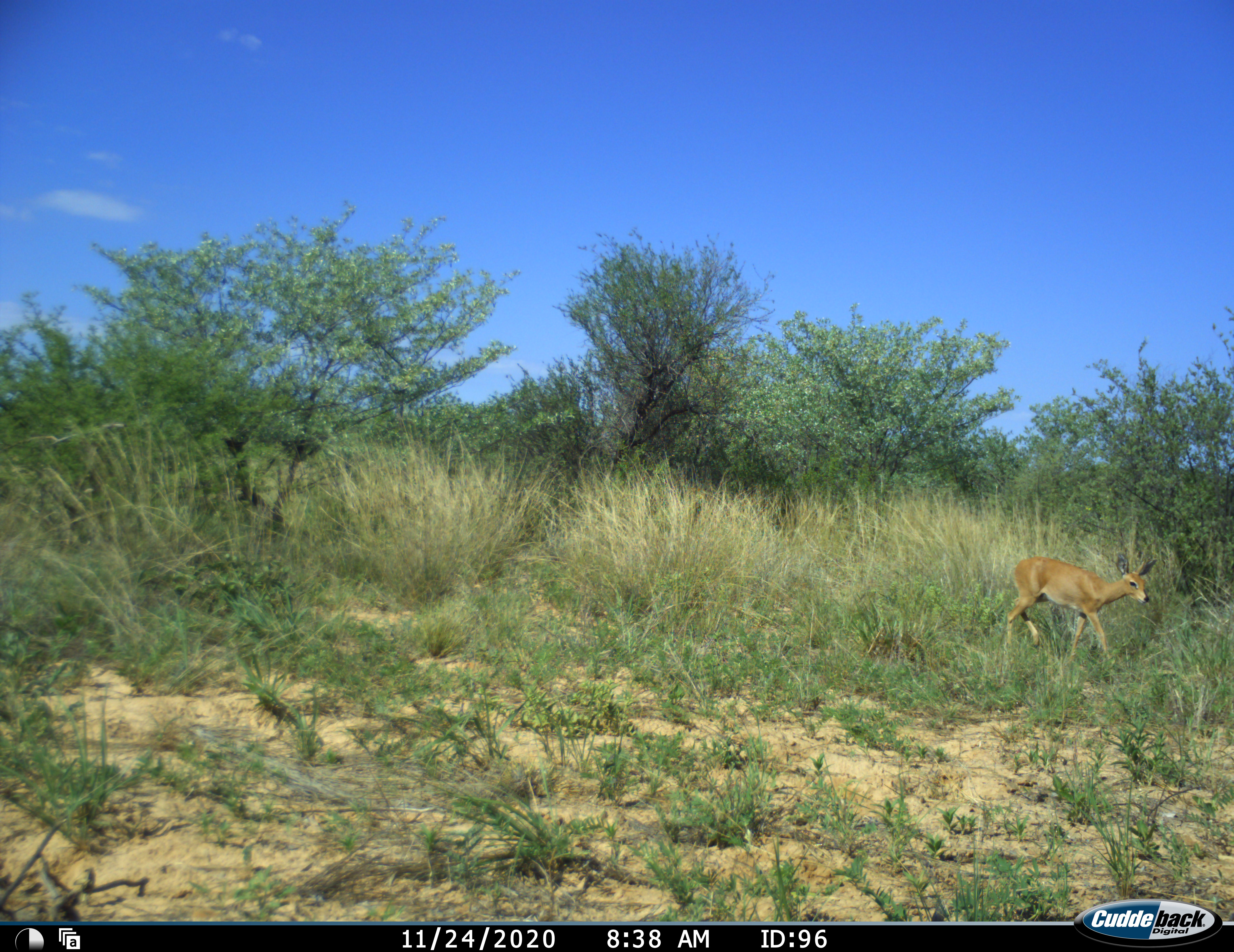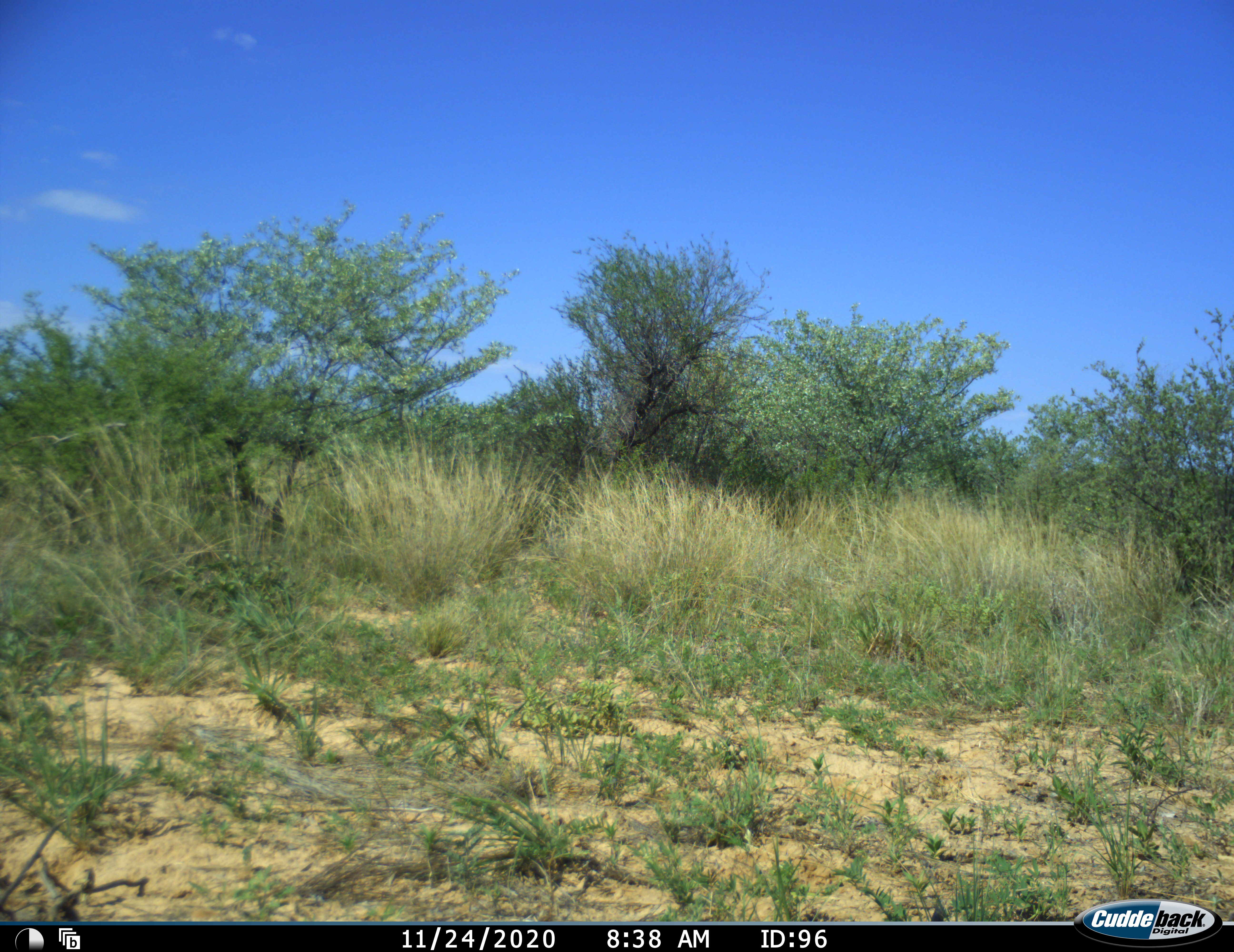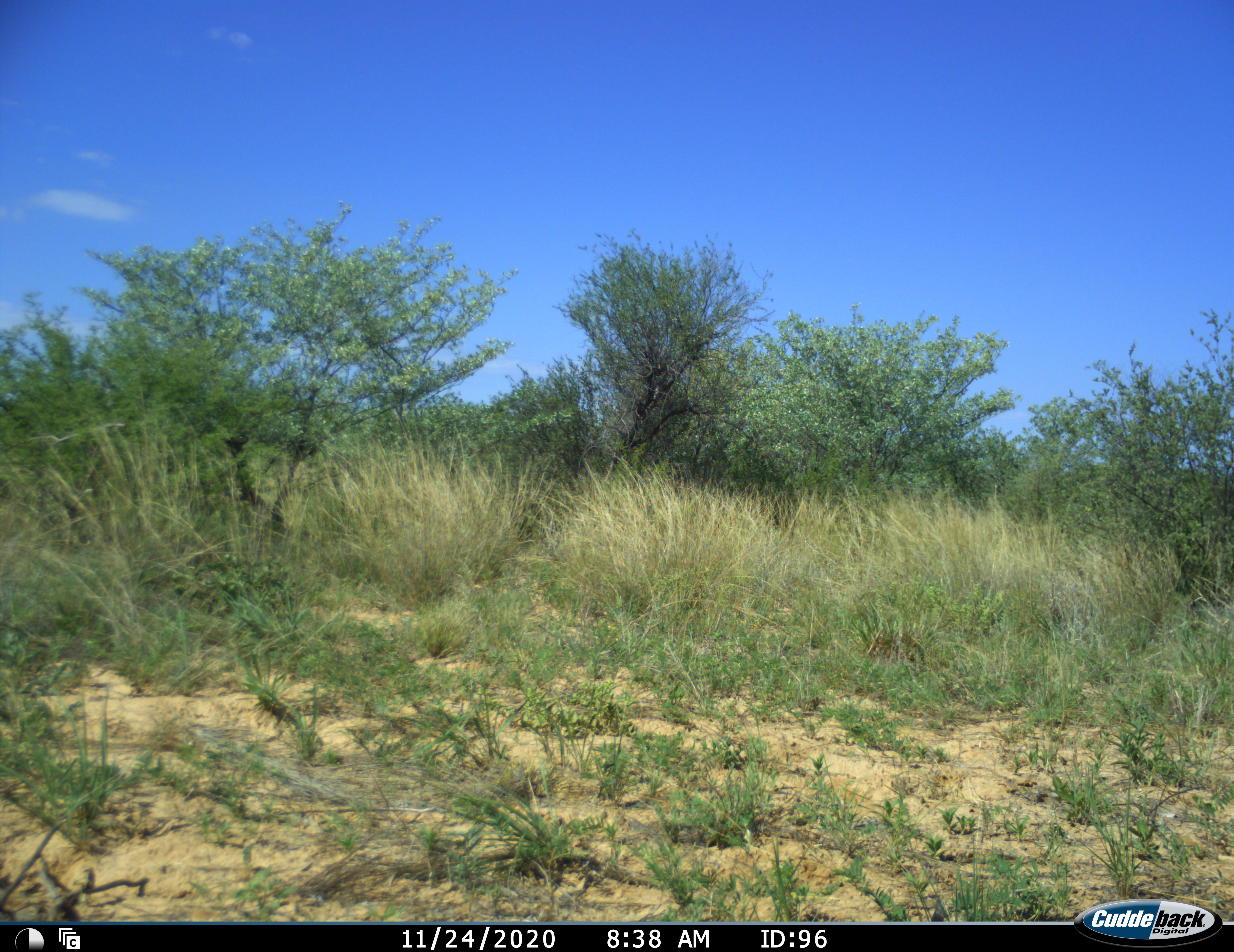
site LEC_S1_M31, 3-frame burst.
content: unidentified animal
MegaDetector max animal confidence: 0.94